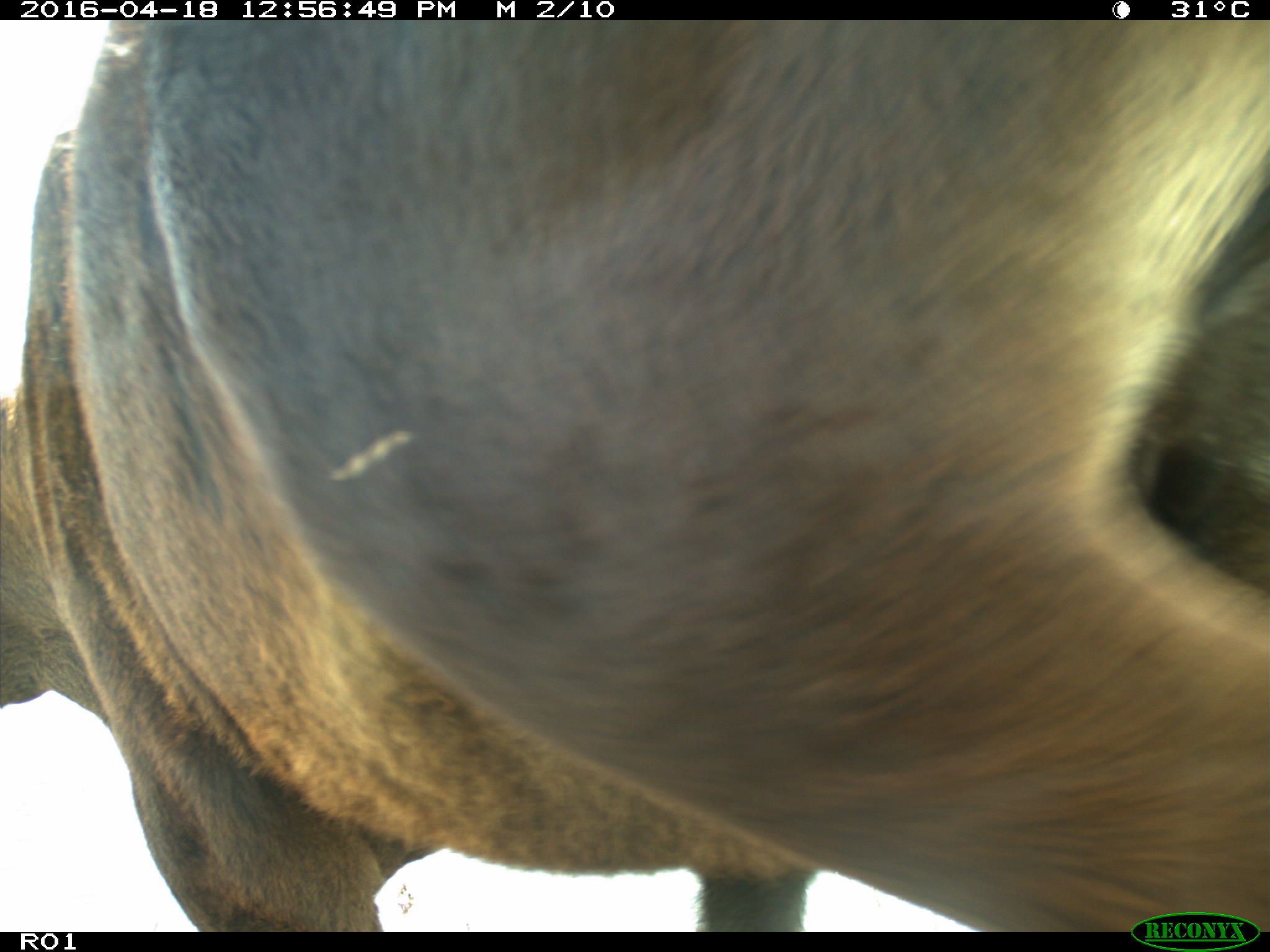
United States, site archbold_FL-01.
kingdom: Animalia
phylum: Chordata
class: Mammalia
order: Artiodactyla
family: Bovidae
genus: Bos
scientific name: Bos taurus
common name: domestic cow